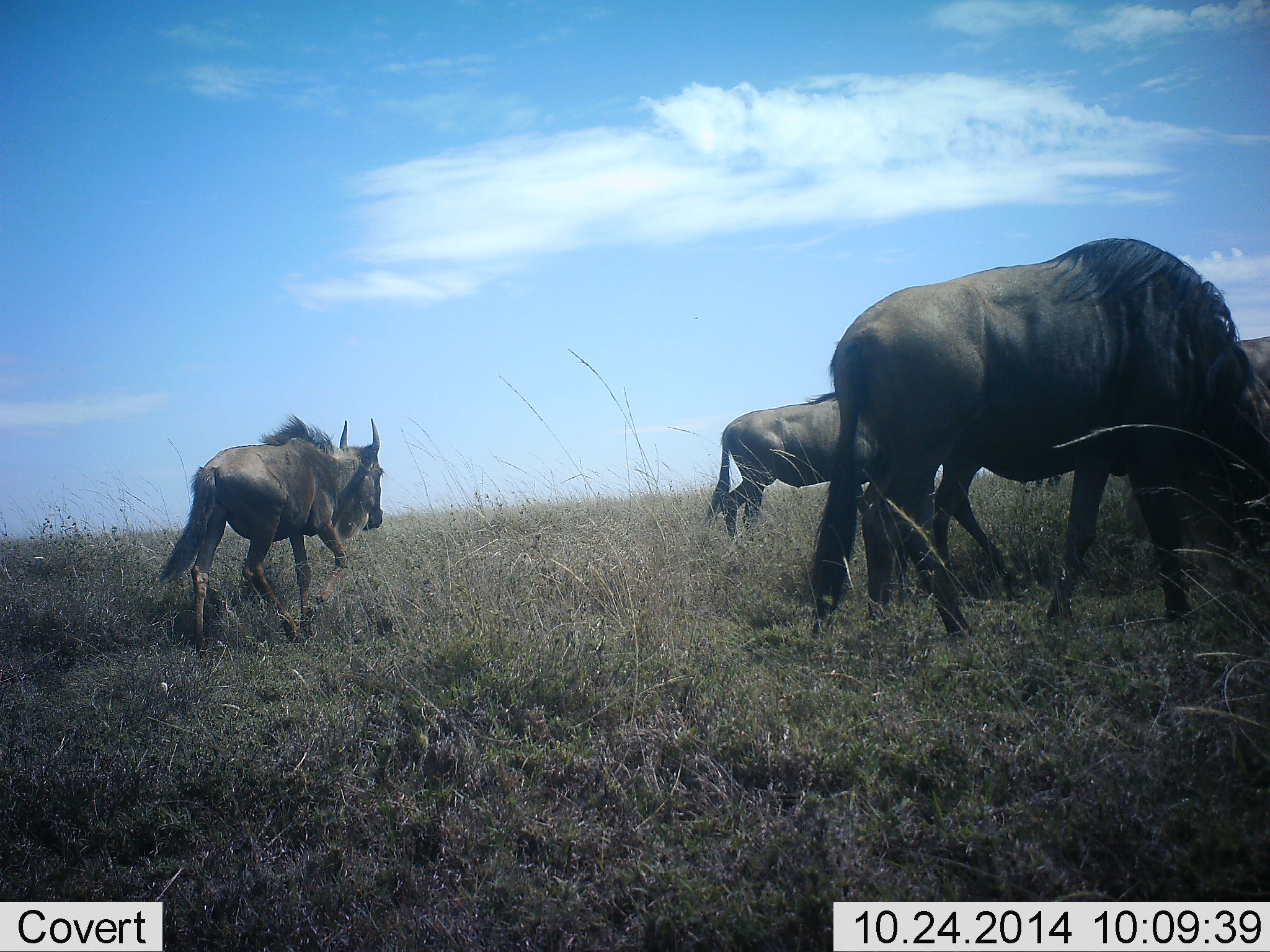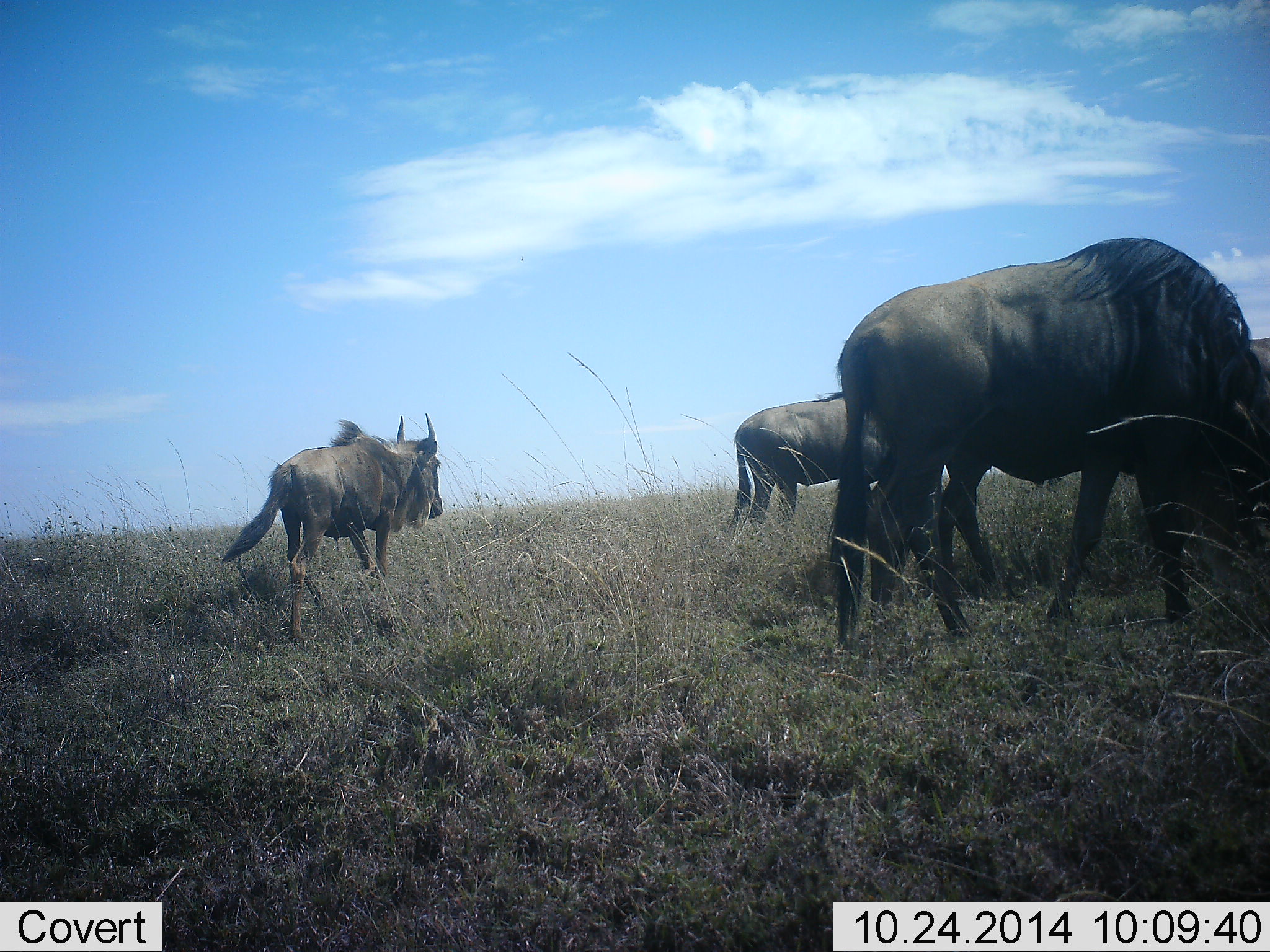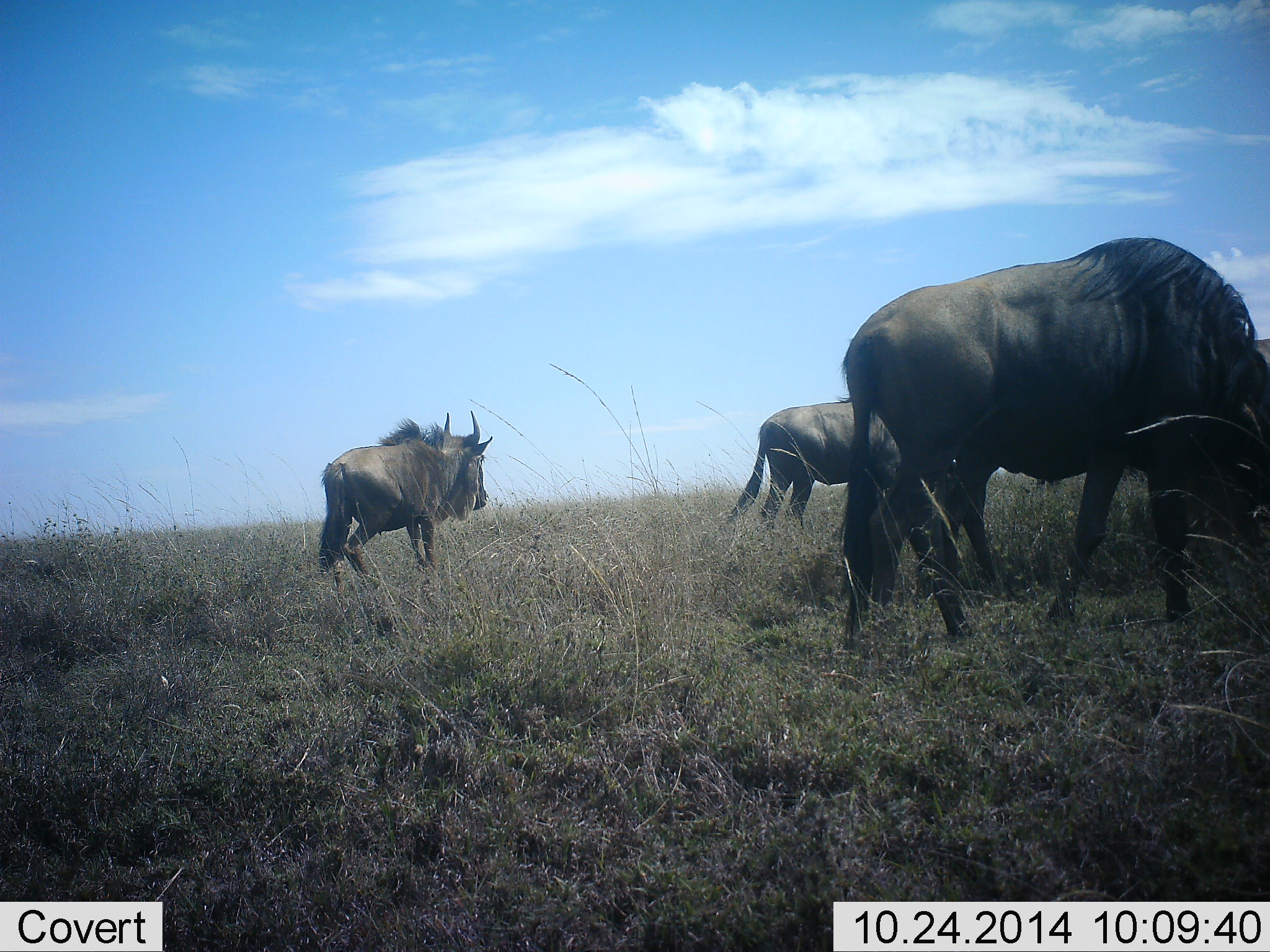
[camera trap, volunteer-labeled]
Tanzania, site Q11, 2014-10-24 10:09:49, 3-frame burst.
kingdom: Animalia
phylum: Chordata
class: Mammalia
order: Artiodactyla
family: Bovidae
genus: Connochaetes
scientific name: Connochaetes taurinus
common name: blue wildebeest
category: wildebeest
Wildebeest (blue wildebeest) (Connochaetes taurinus), count 3. Behavior (volunteer vote fractions): standing 31%, resting 8%, moving 92%, interacting 0%. Young present (vote fraction): 8%. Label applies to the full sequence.